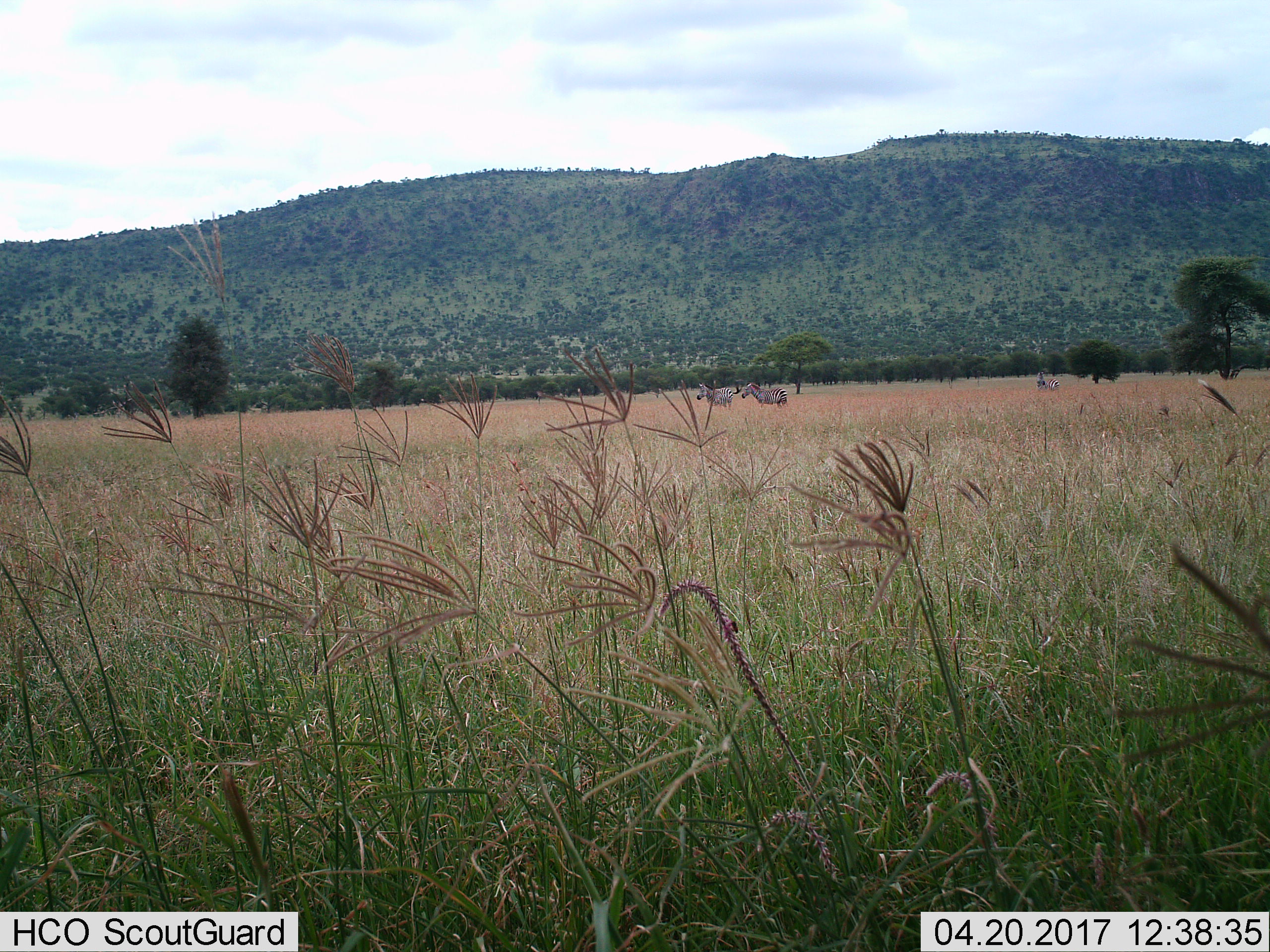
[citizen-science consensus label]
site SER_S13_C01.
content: unidentified animal